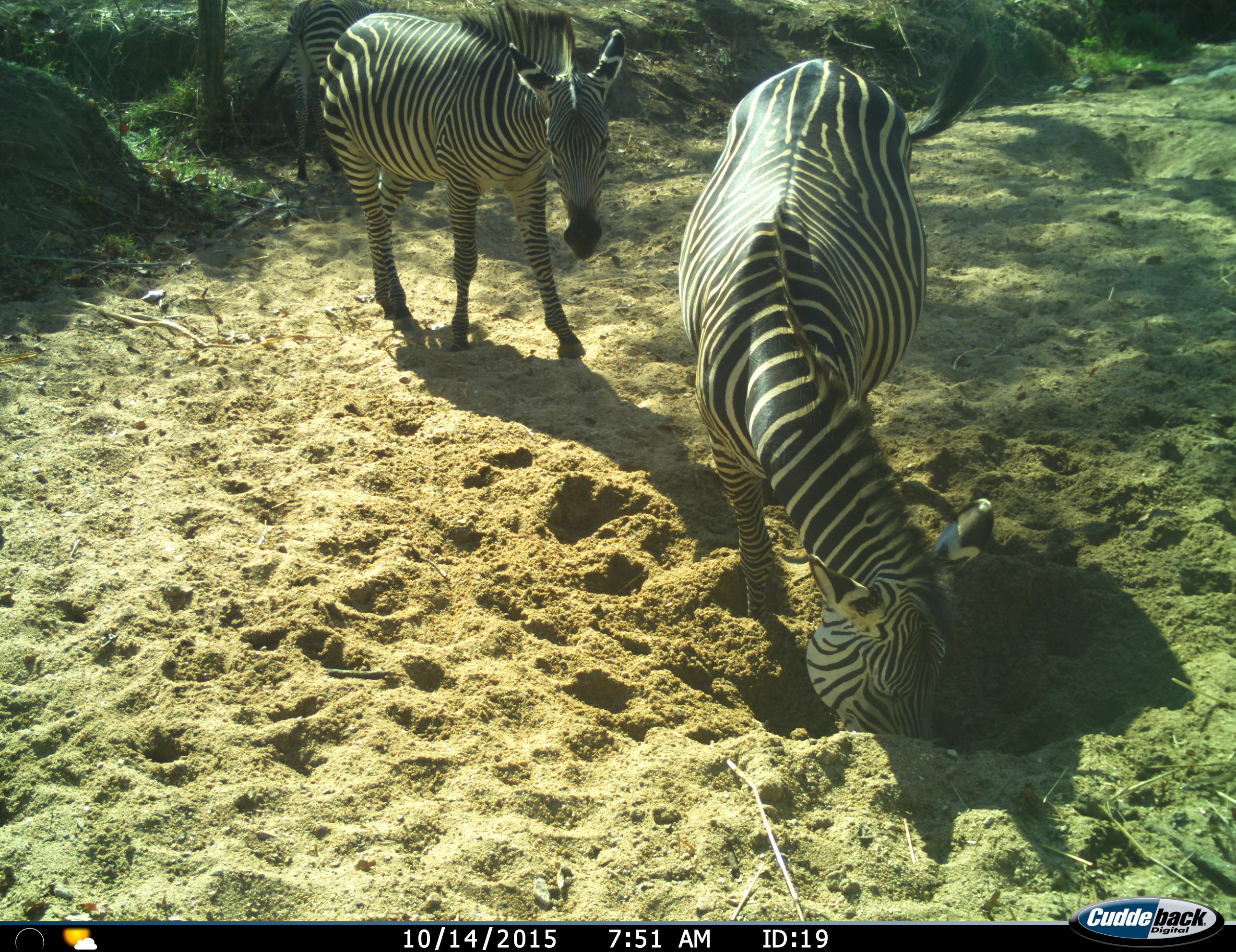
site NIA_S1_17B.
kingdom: Animalia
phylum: Chordata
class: Mammalia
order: Perissodactyla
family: Equidae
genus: Equus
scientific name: Equus quagga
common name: plains zebra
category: zebraplains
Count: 3.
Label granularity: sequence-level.